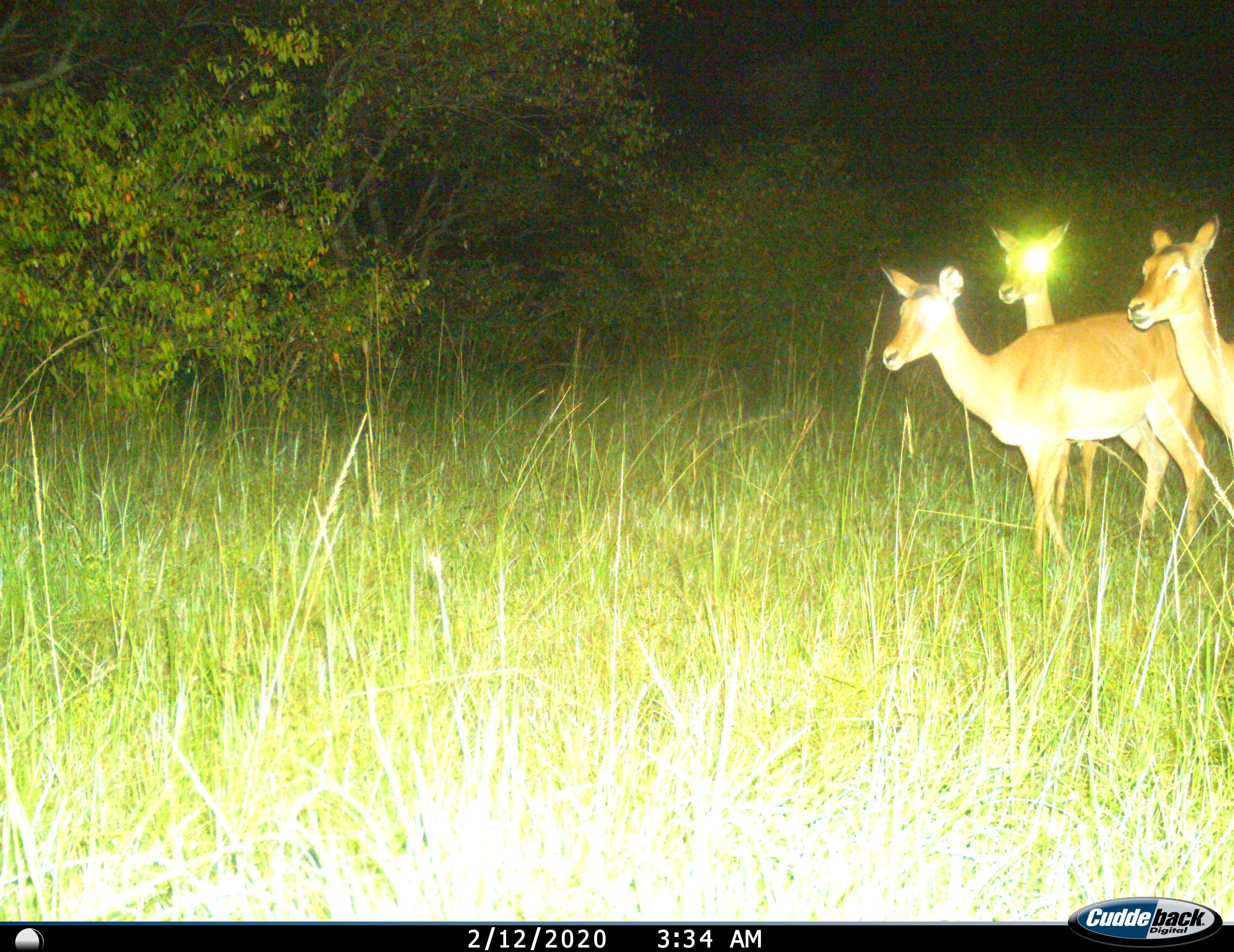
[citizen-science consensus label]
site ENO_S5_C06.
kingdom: Animalia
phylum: Chordata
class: Mammalia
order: Artiodactyla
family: Bovidae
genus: Aepyceros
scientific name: Aepyceros melampus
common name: impala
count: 3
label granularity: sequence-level